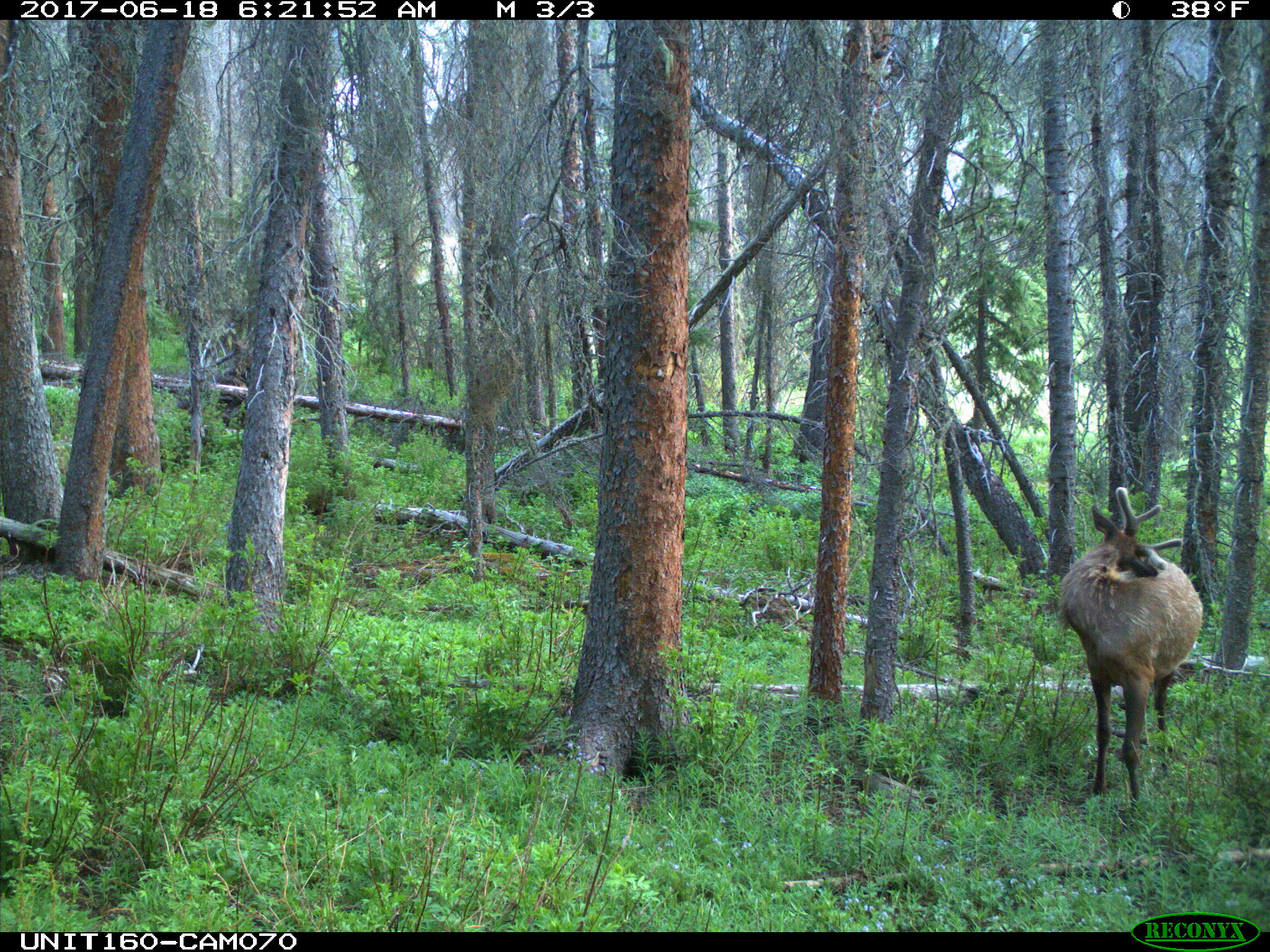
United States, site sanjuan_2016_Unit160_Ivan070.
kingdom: Animalia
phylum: Chordata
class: Mammalia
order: Artiodactyla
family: Cervidae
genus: Cervus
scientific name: Cervus elaphus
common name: red deer